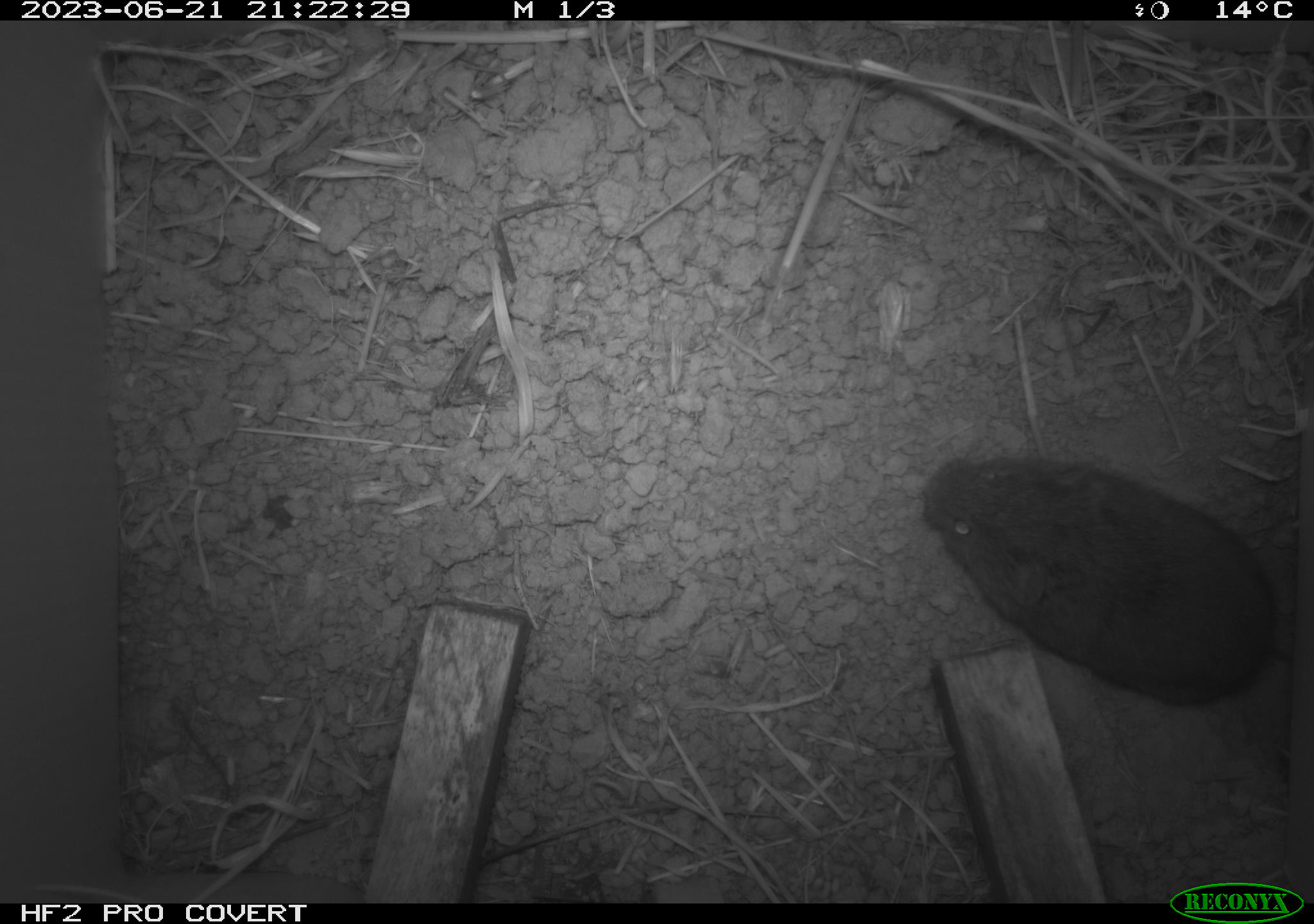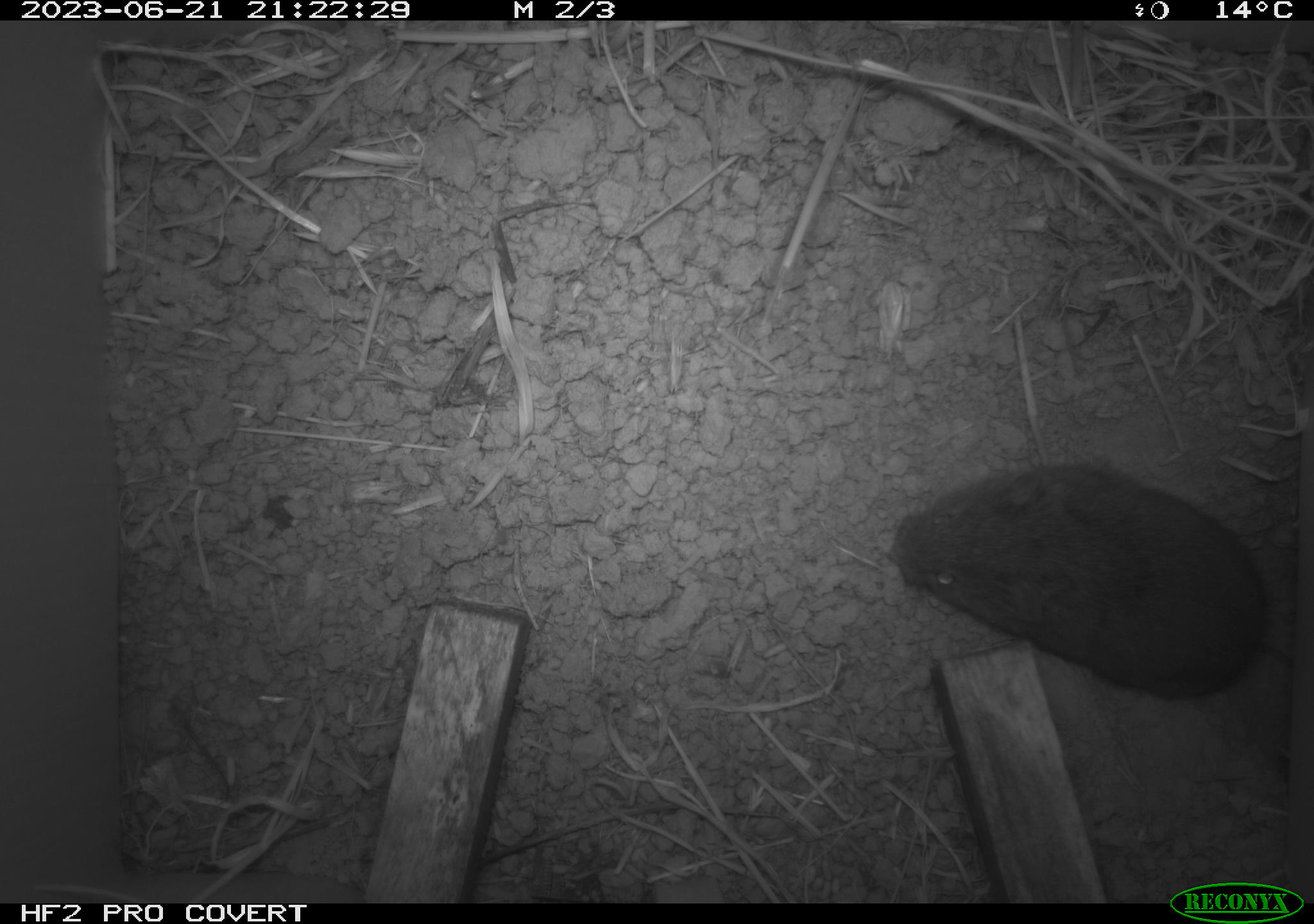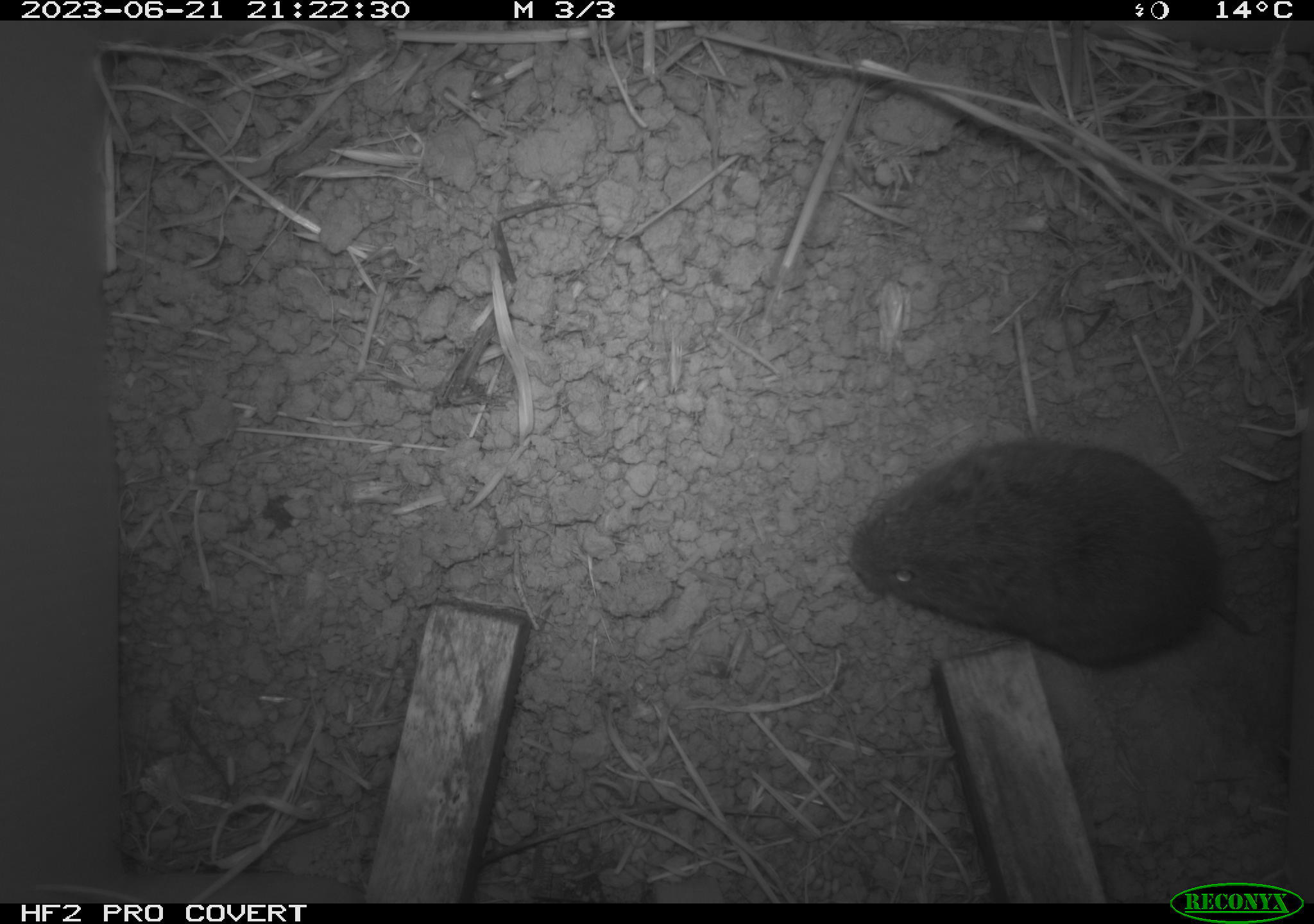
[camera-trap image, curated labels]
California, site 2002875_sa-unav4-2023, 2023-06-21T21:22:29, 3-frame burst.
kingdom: Animalia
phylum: Chordata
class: Mammalia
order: Rodentia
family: Cricetidae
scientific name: Arvicolinae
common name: voles, lemmings, and muskrats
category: arvicolinae subfamily